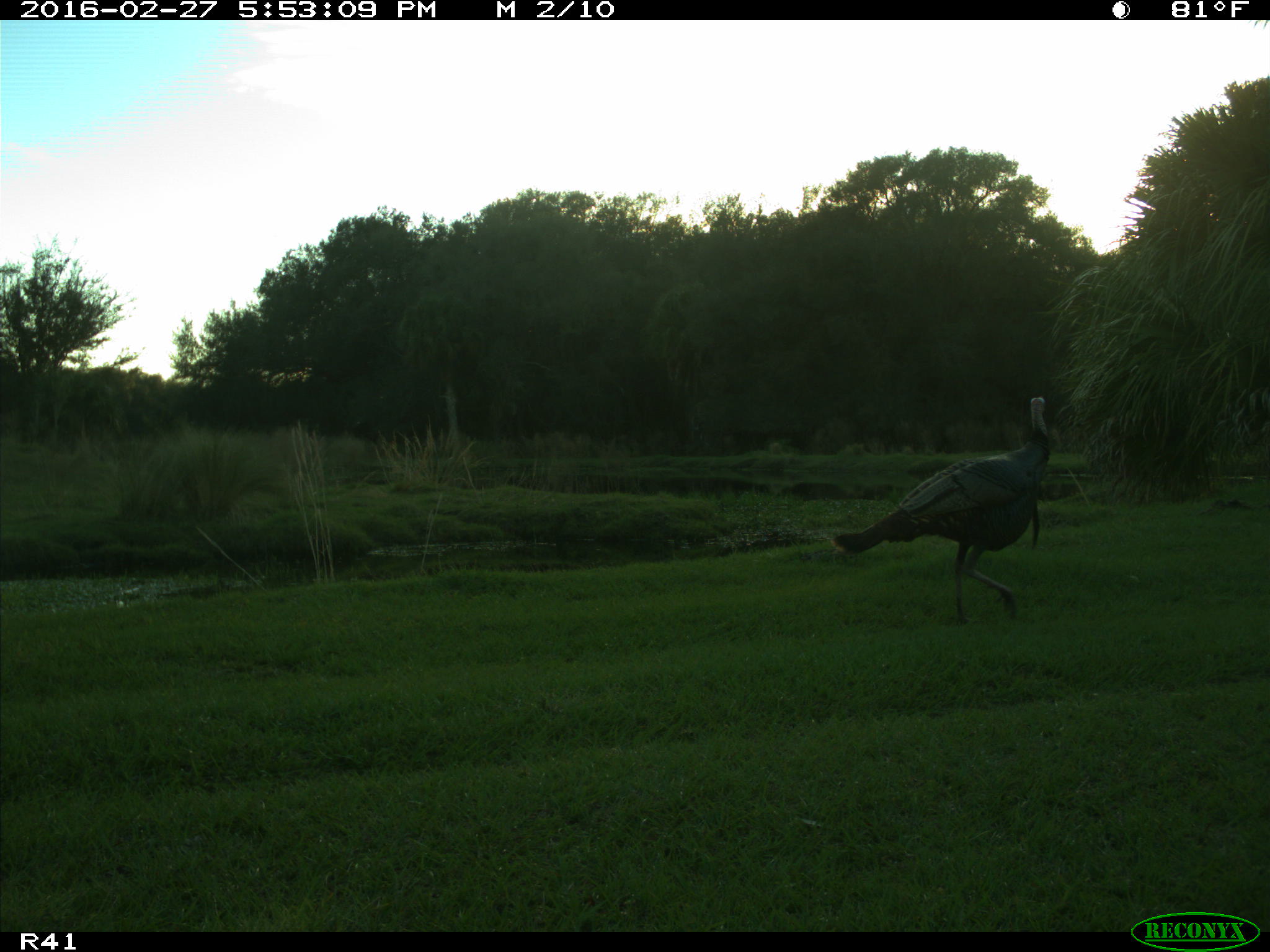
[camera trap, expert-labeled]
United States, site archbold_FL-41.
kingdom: Animalia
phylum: Chordata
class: Aves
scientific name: Aves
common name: birds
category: unidentified bird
Unidentified bird (birds) (Aves).